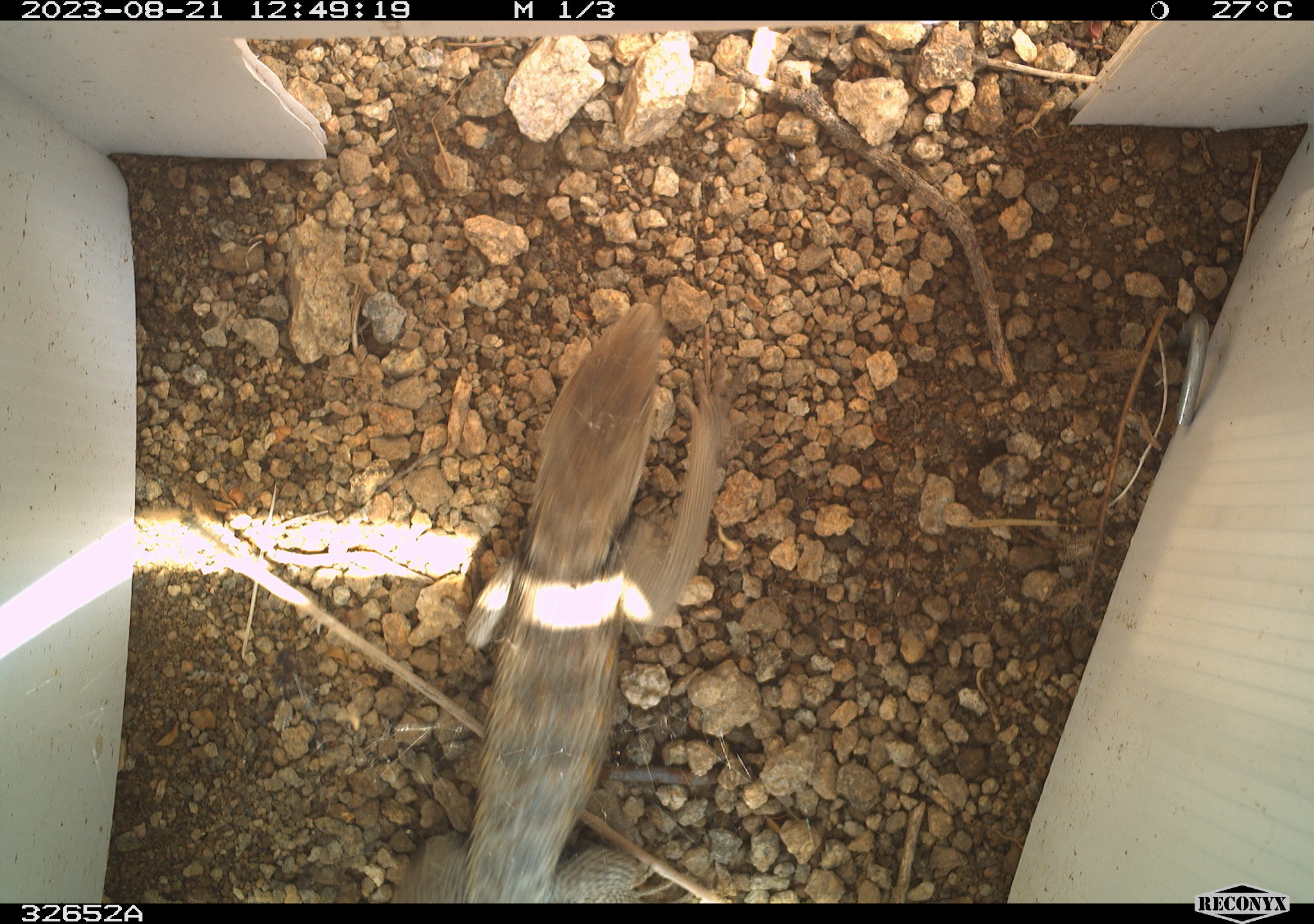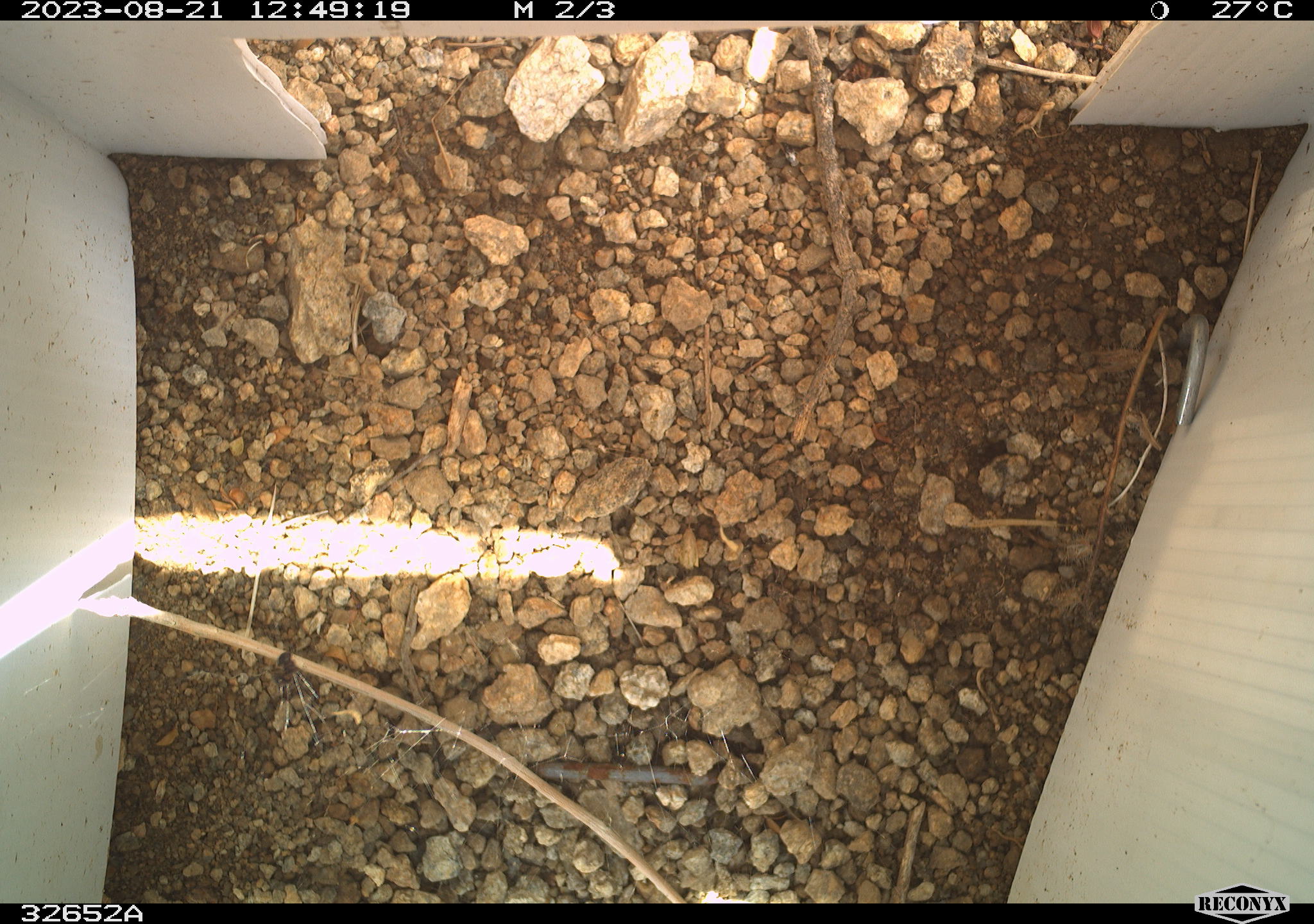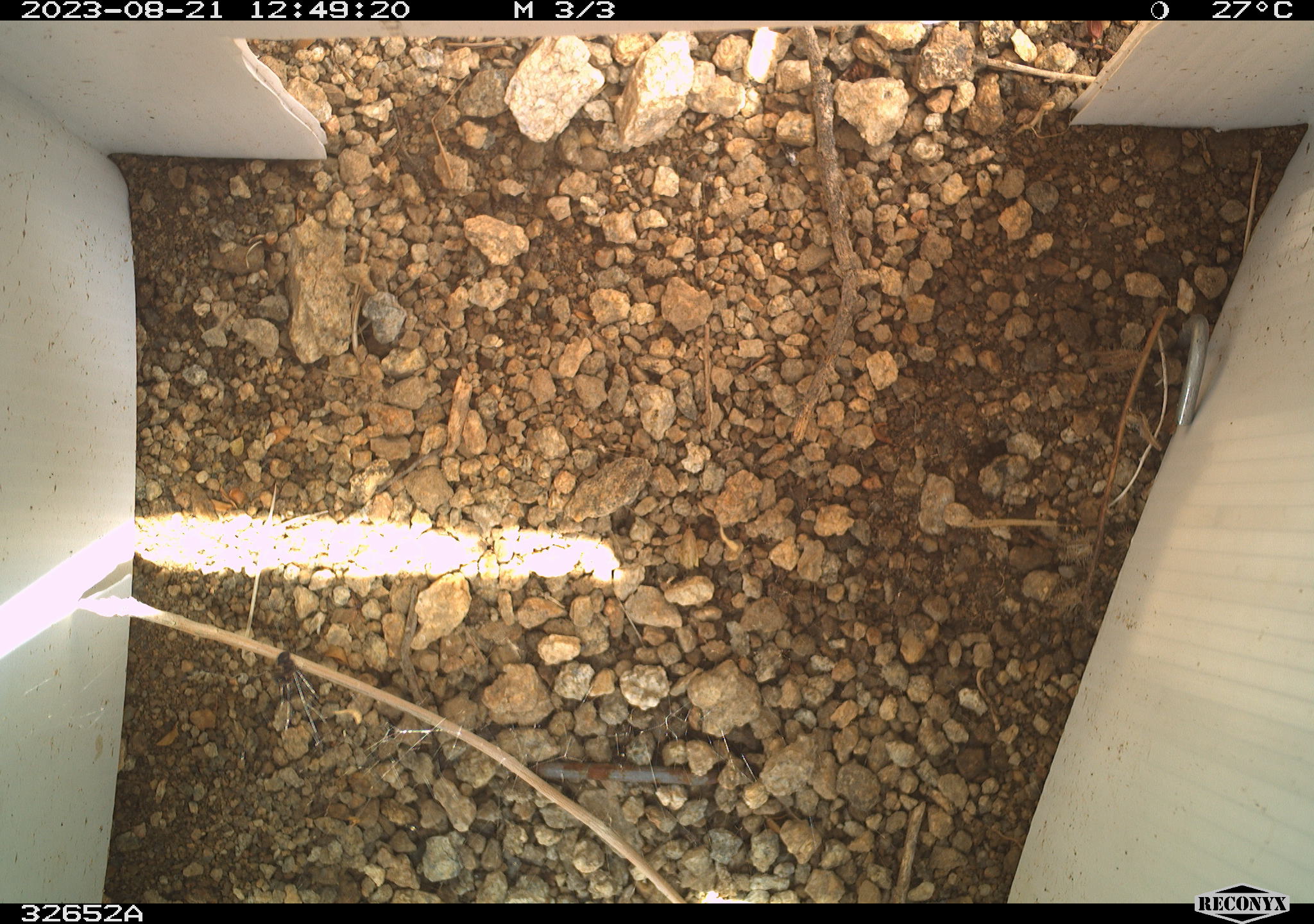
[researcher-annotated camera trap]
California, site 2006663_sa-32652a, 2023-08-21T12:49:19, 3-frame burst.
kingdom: Animalia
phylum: Chordata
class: Reptilia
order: Squamata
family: Phrynosomatidae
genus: Sceloporus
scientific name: Sceloporus uniformis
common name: yellow-backed spiny lizard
Yellow-backed spiny lizard (Sceloporus uniformis).